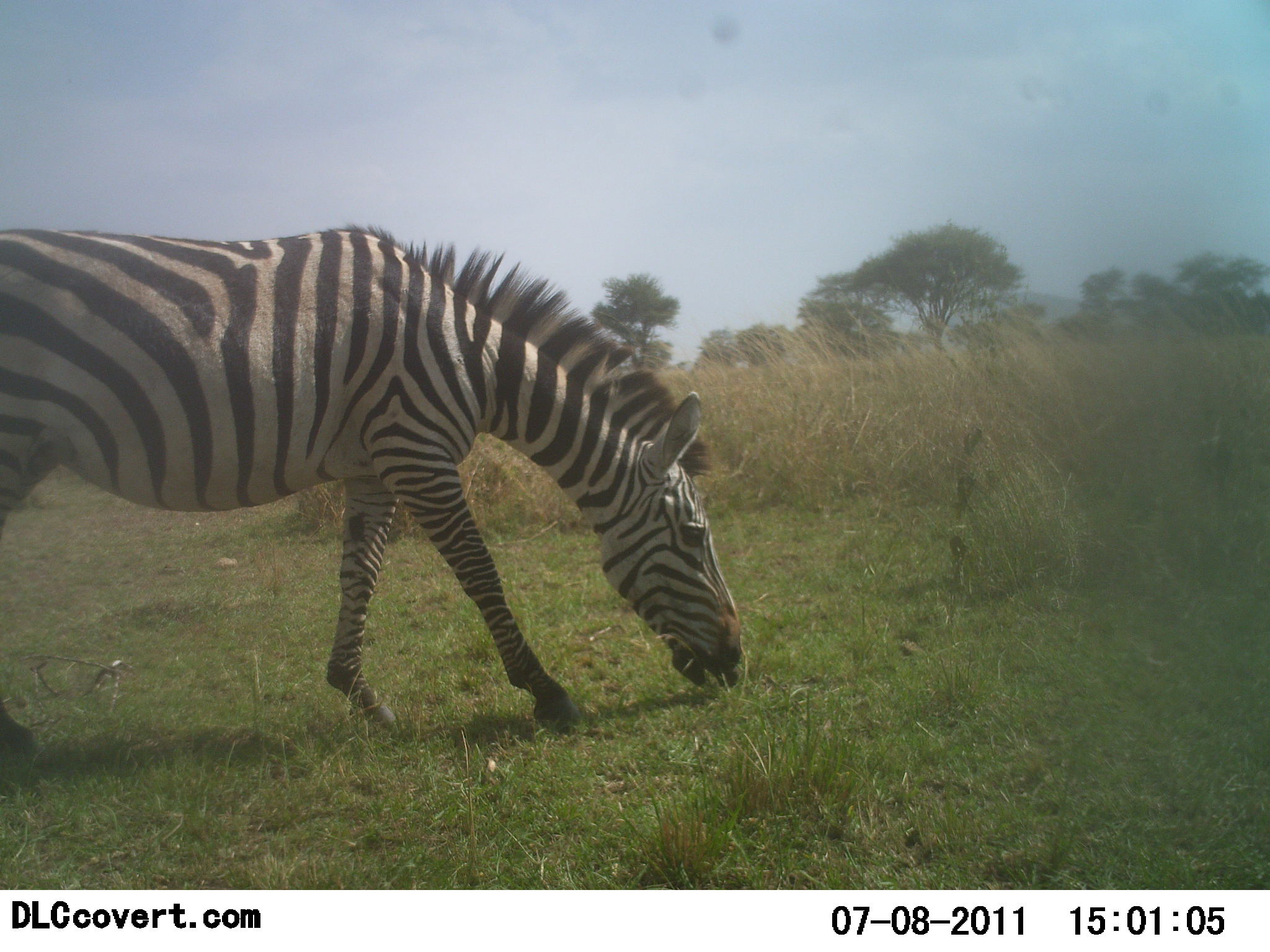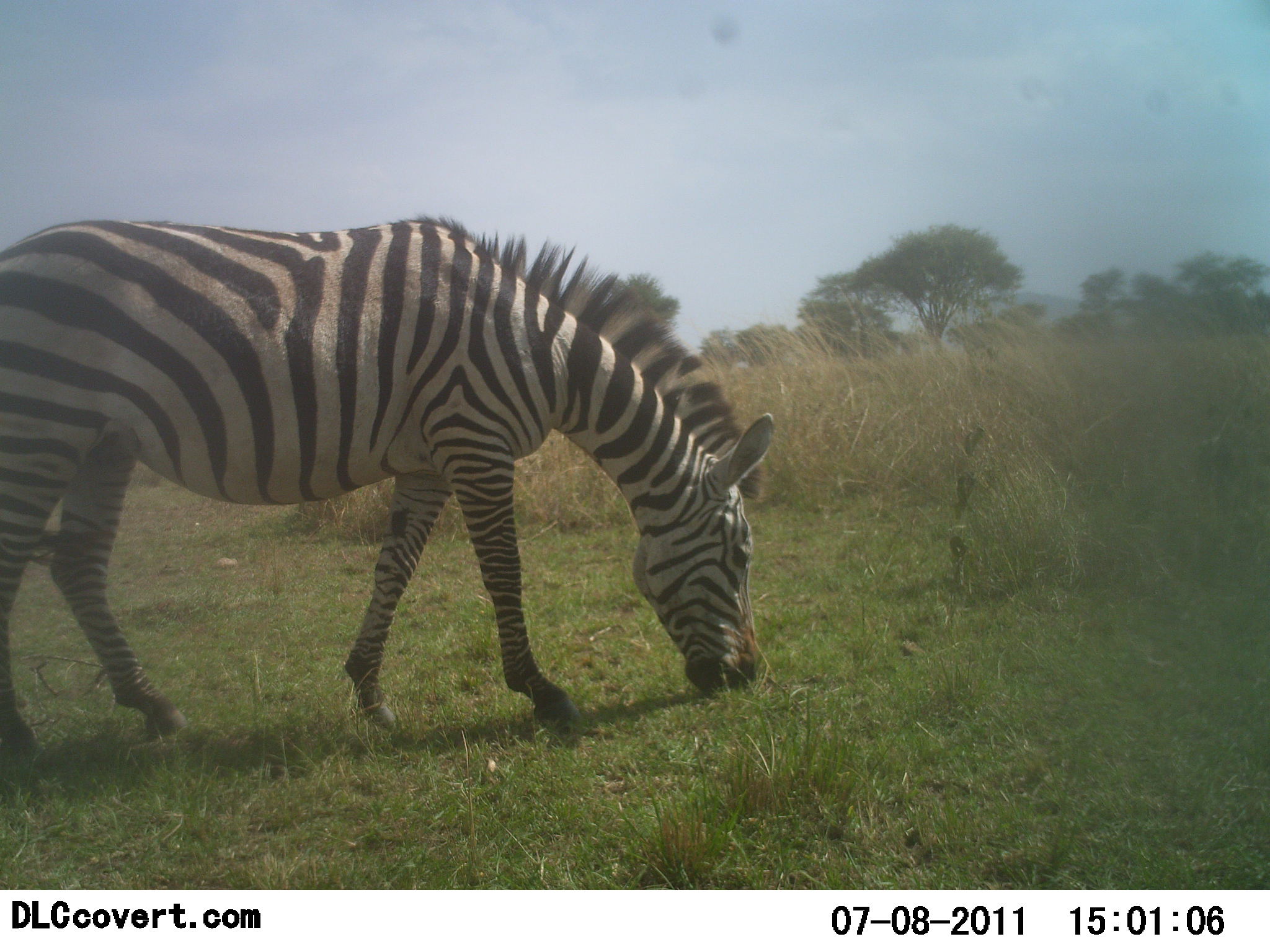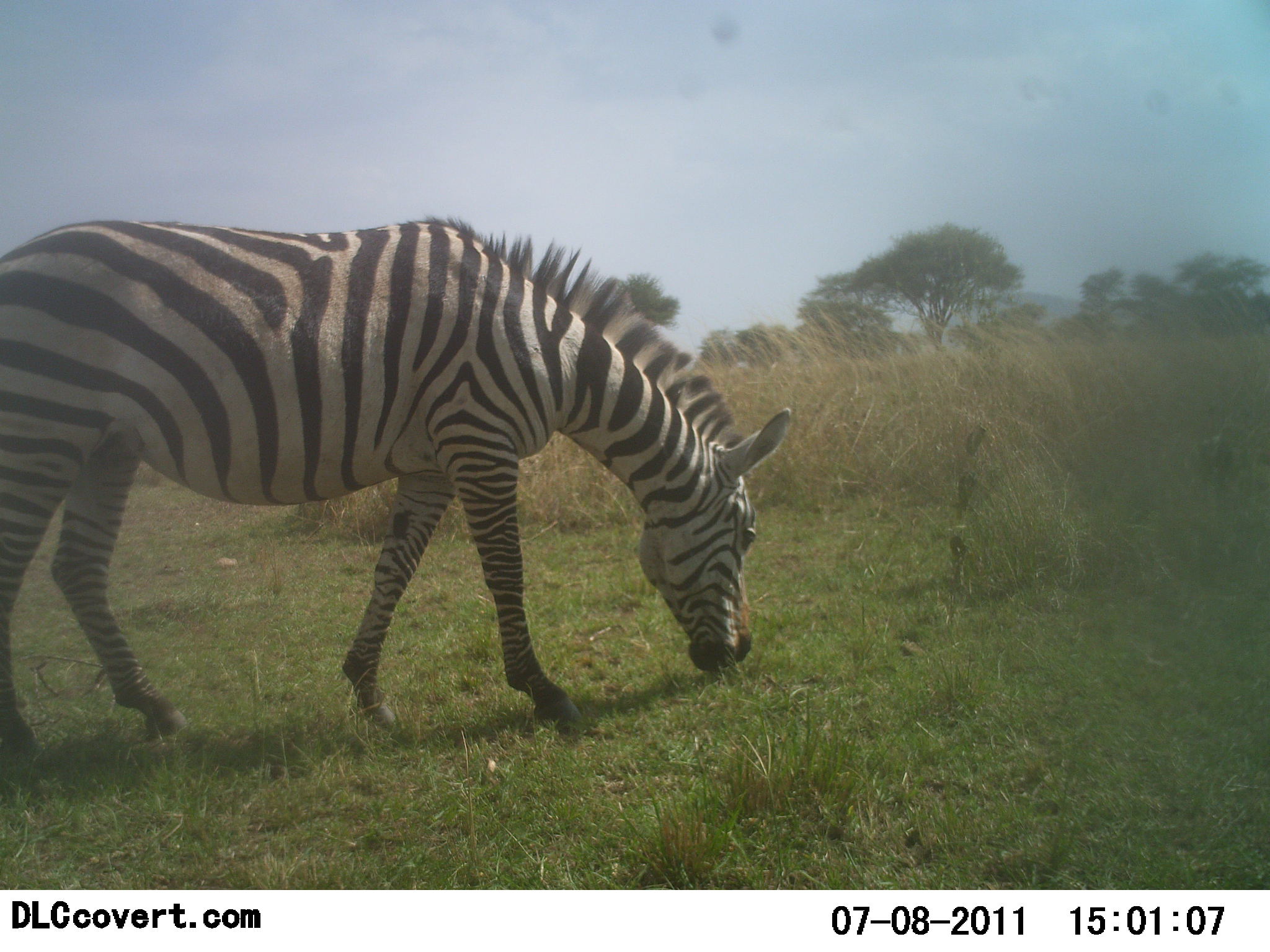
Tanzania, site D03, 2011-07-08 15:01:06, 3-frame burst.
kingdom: Animalia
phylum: Chordata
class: Mammalia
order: Perissodactyla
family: Equidae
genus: Equus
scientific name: Equus quagga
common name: plains zebra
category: zebra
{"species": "zebra (plains zebra) (Equus quagga)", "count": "1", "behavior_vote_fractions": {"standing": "7%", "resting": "0%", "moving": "0%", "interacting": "0%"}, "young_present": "0%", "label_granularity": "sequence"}